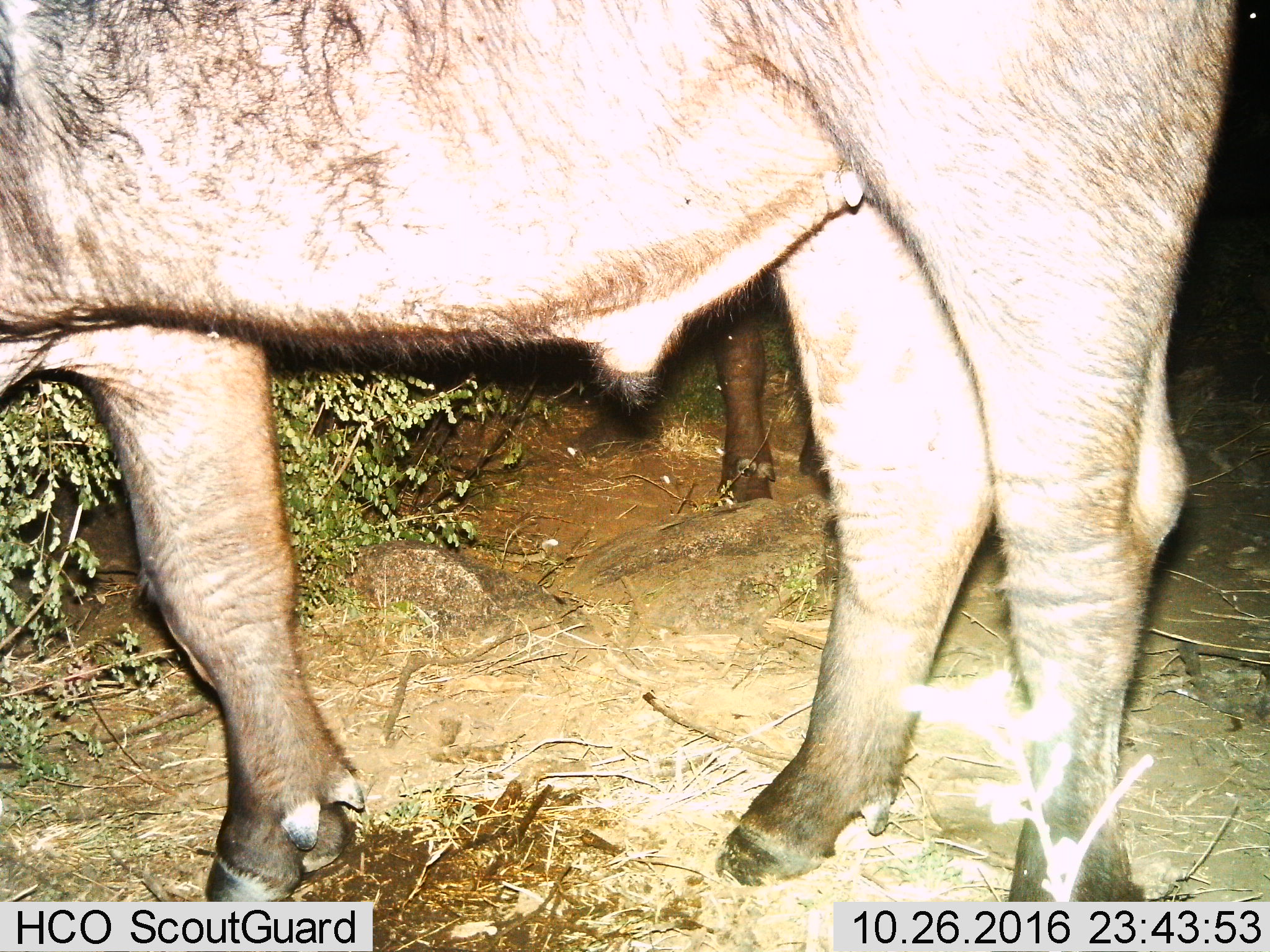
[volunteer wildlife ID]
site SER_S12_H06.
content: unidentified animal